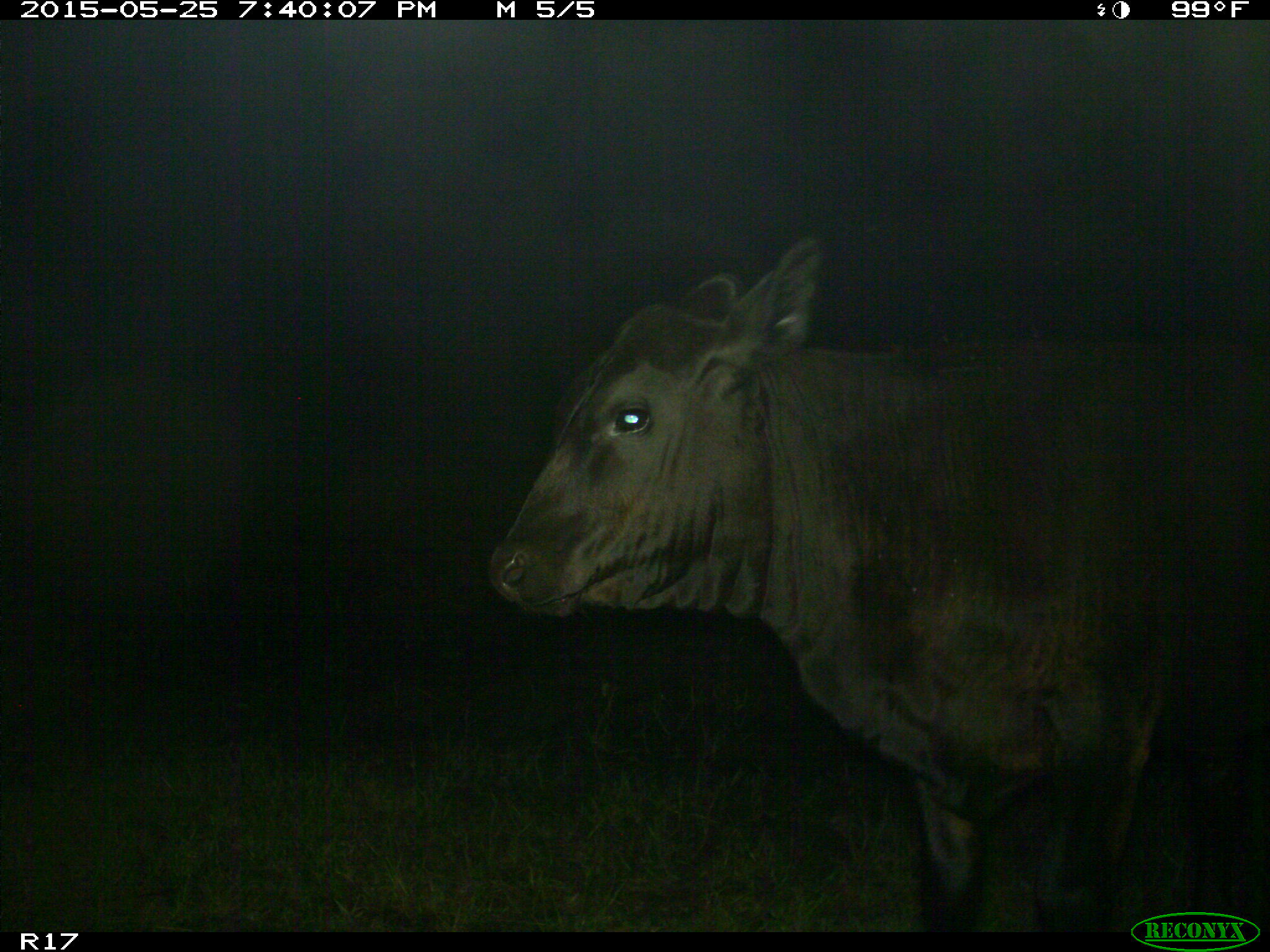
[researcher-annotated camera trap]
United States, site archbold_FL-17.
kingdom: Animalia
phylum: Chordata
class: Mammalia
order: Artiodactyla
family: Bovidae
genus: Bos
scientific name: Bos taurus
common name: domestic cow